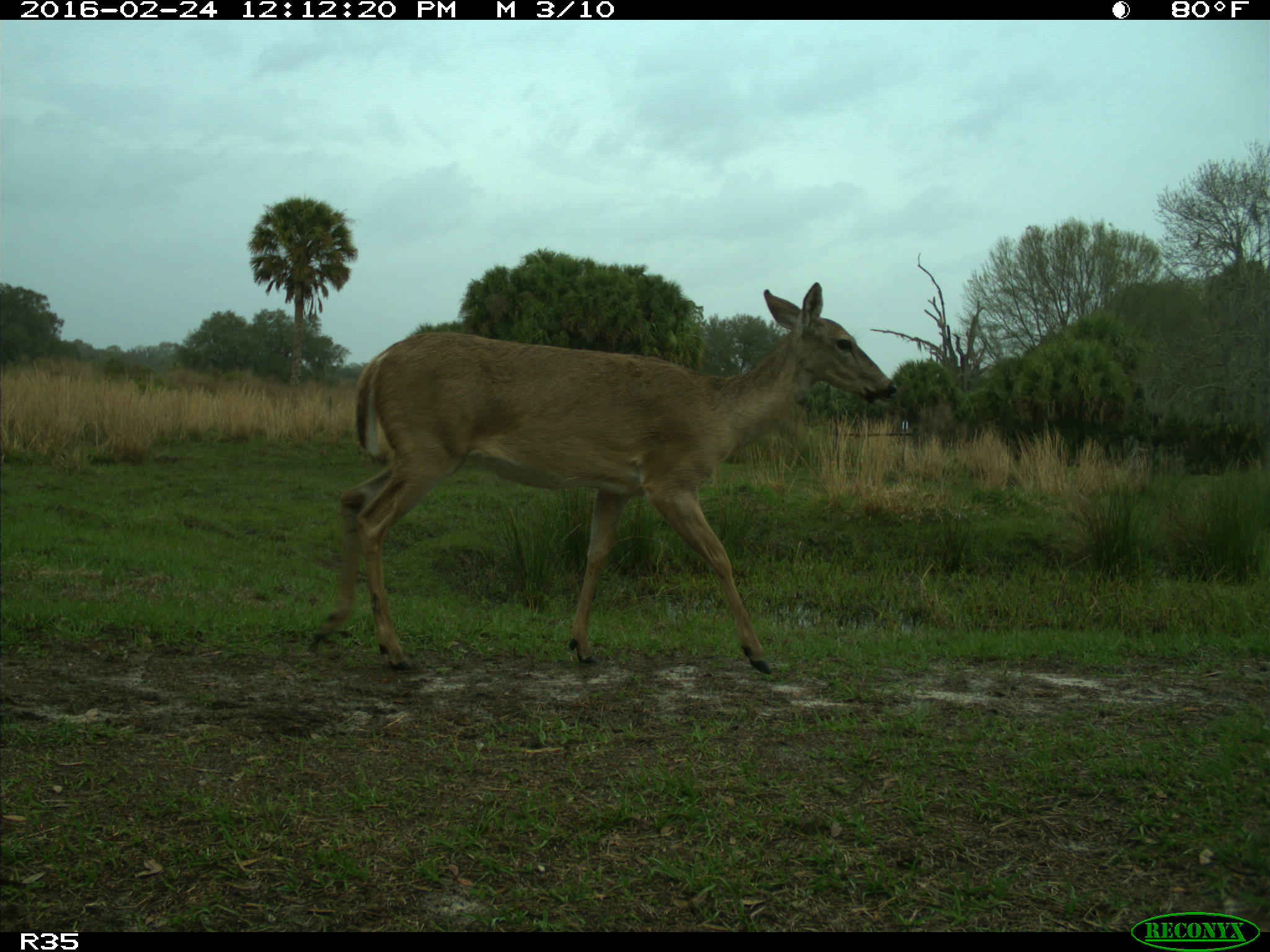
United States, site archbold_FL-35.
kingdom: Animalia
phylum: Chordata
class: Mammalia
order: Artiodactyla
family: Cervidae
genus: Odocoileus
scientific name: Odocoileus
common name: deer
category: unidentified deer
Unidentified deer (deer) (Odocoileus).